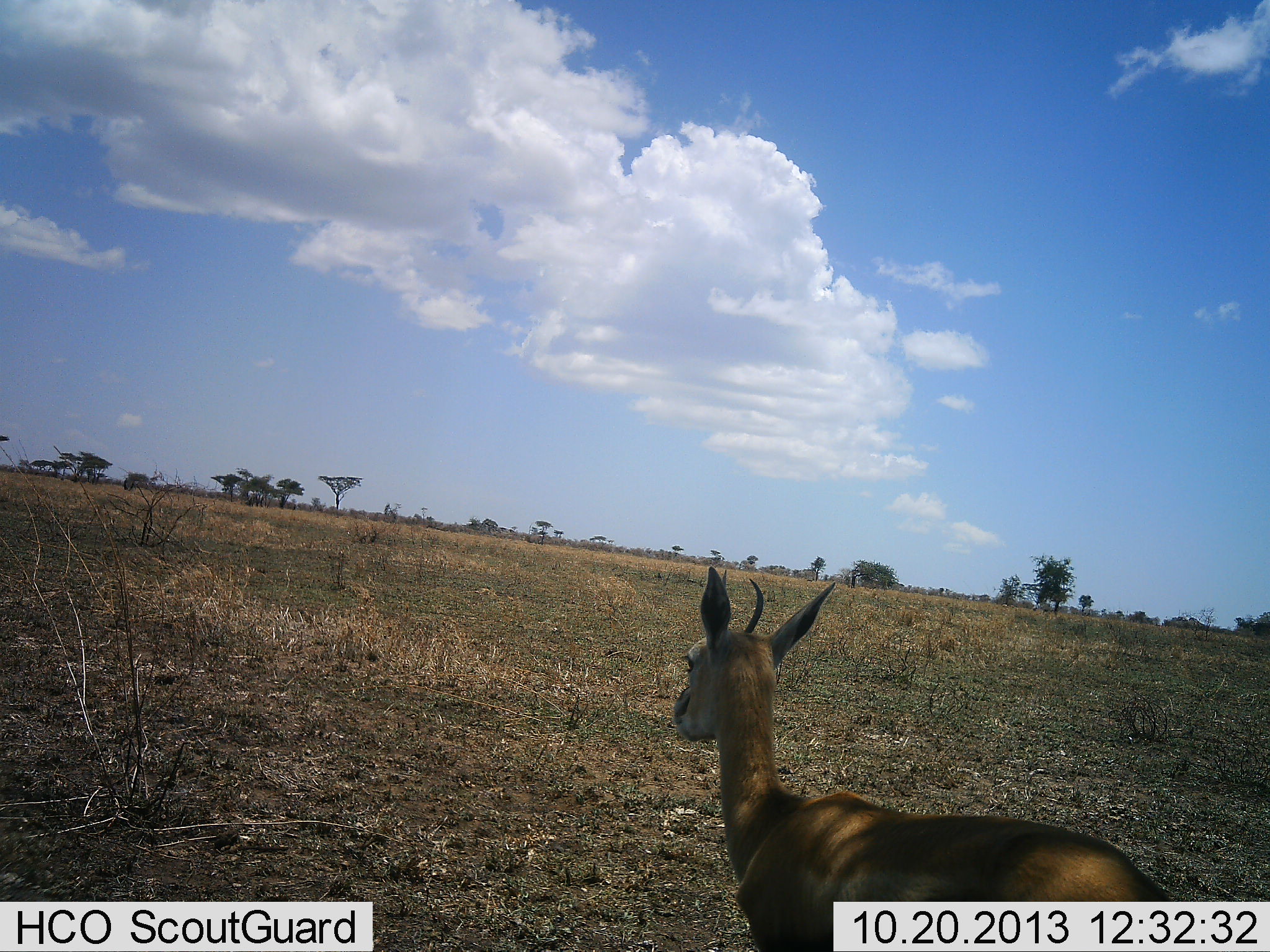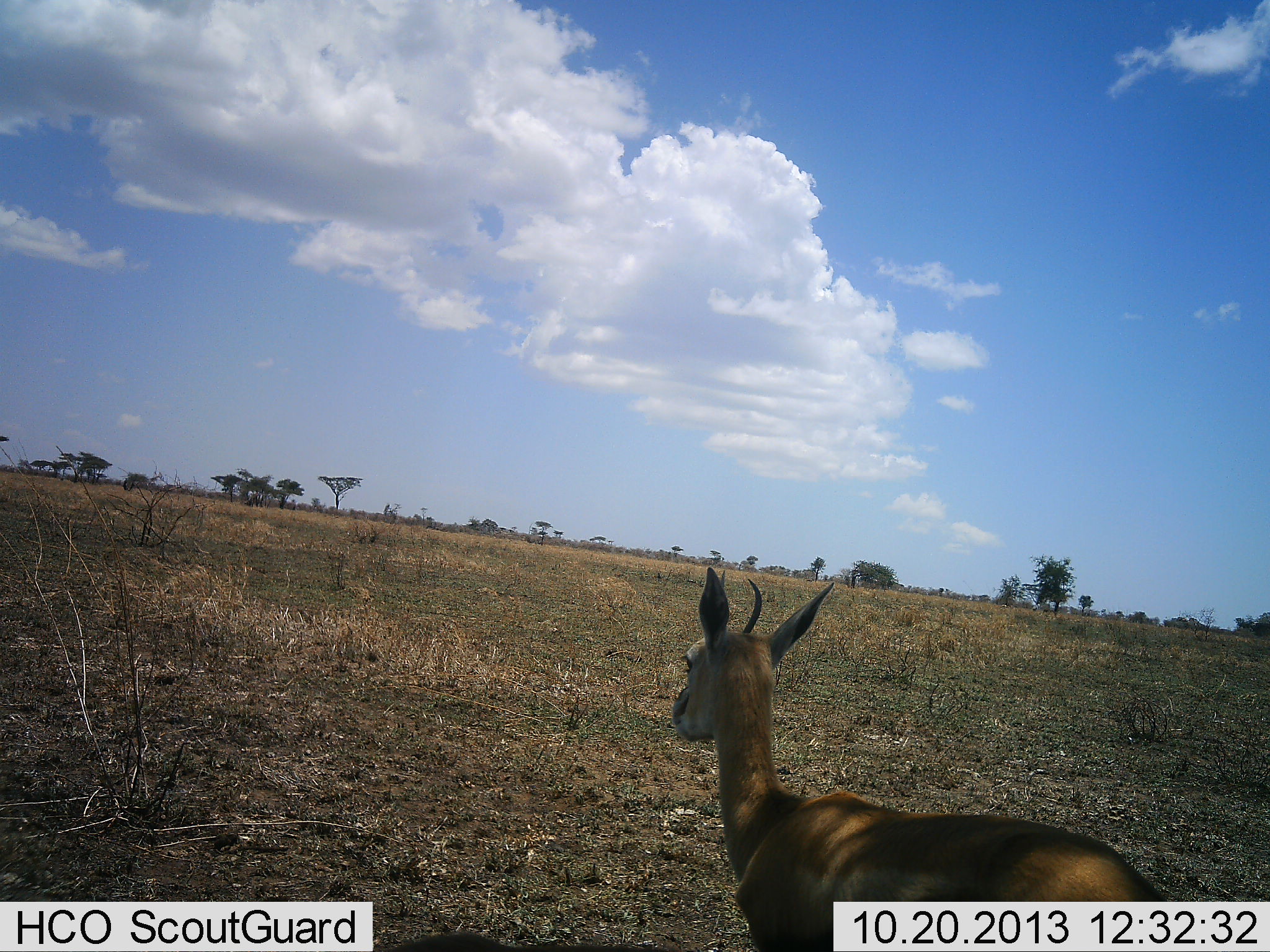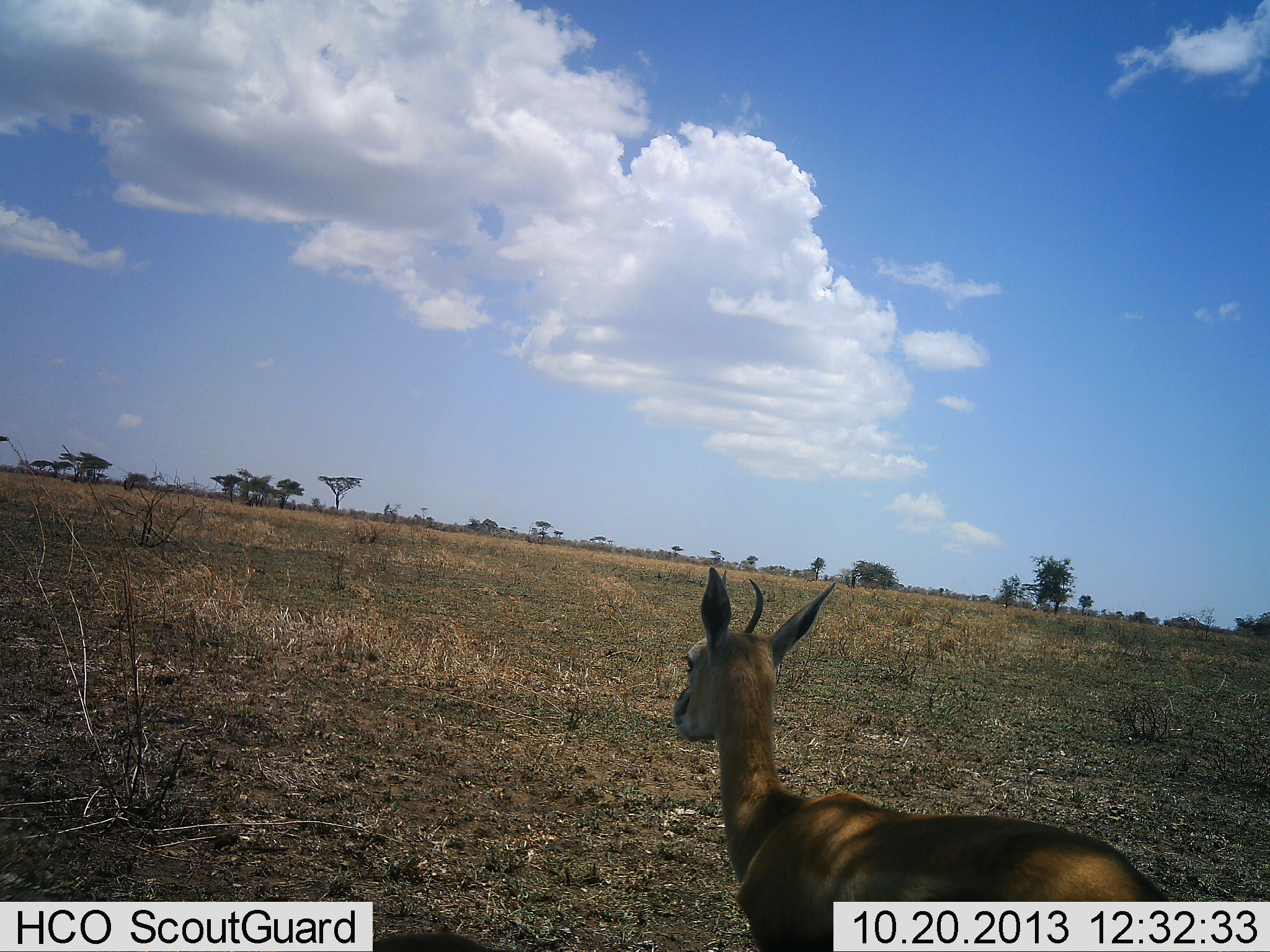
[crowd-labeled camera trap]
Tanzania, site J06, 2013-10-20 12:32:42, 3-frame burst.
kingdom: Animalia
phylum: Chordata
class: Mammalia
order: Artiodactyla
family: Bovidae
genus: Eudorcas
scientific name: Eudorcas thomsonii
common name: thomson's gazelle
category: gazellethomsons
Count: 1.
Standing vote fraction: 100%.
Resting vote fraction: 10%.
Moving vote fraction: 0%.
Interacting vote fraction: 0%.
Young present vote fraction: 0%.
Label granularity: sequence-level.